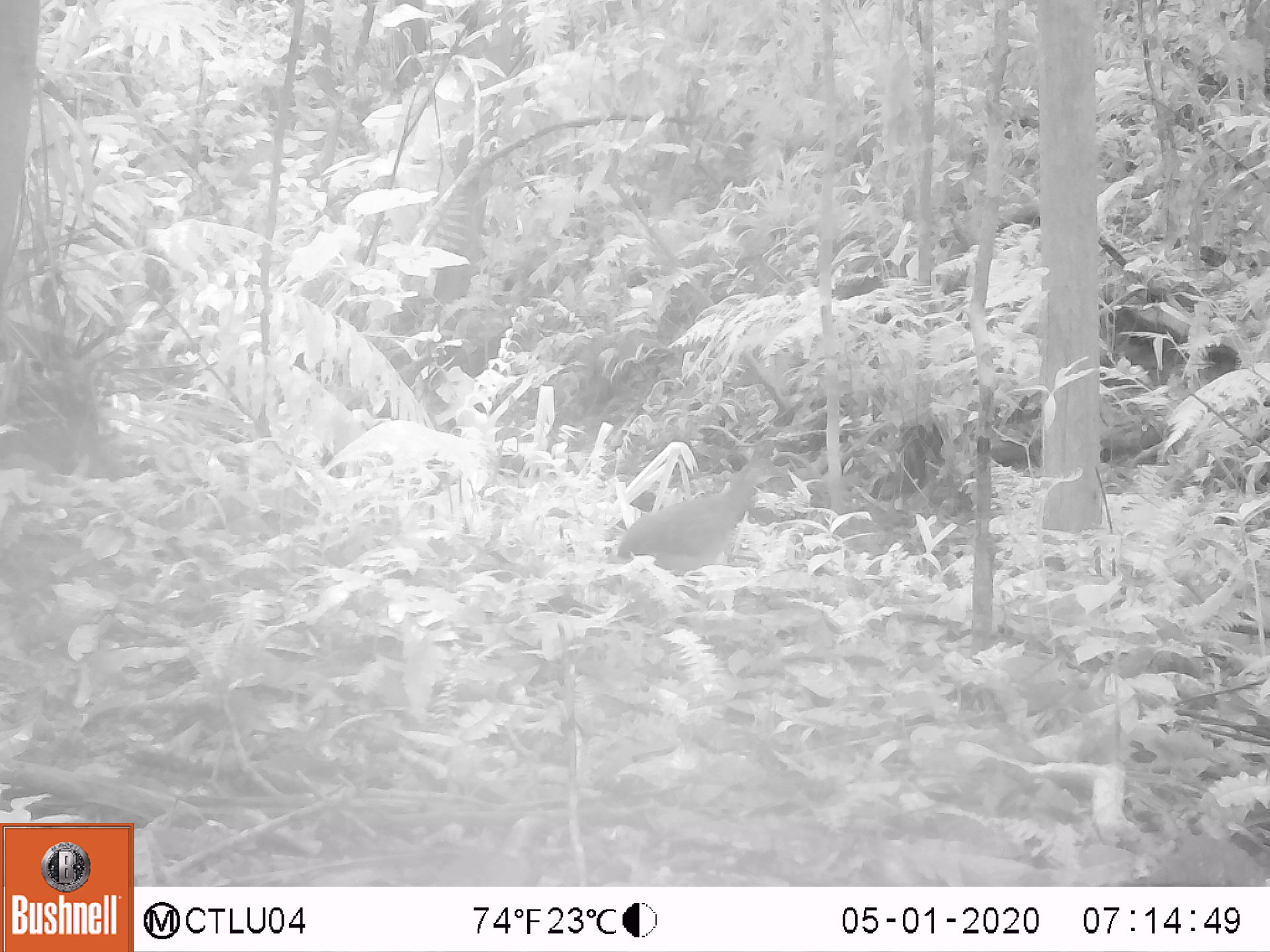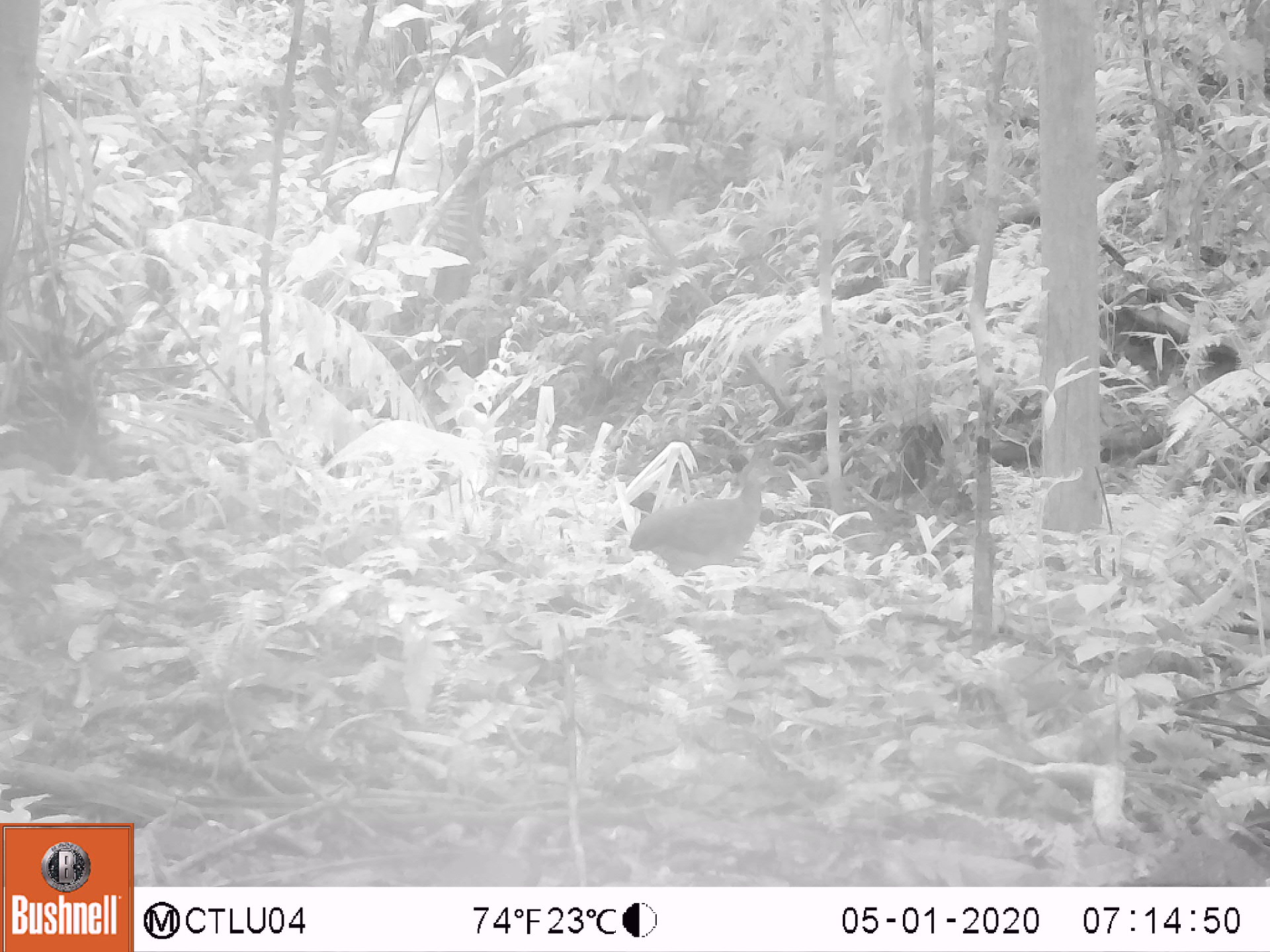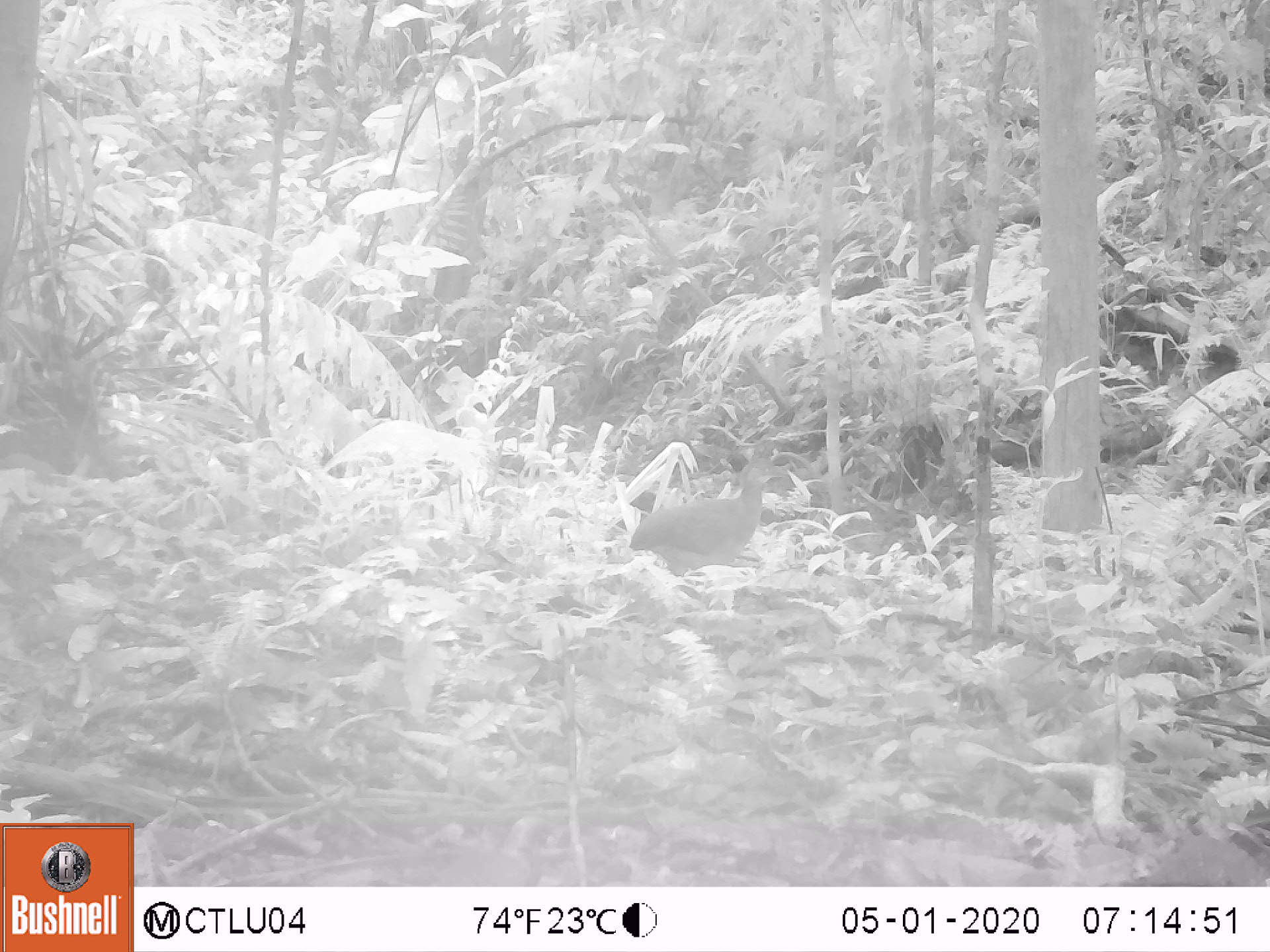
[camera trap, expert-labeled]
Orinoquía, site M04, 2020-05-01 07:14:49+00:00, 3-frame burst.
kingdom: Animalia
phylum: Chordata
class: Aves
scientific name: Aves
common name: bird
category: unknown bird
Unknown bird (bird) (Aves).